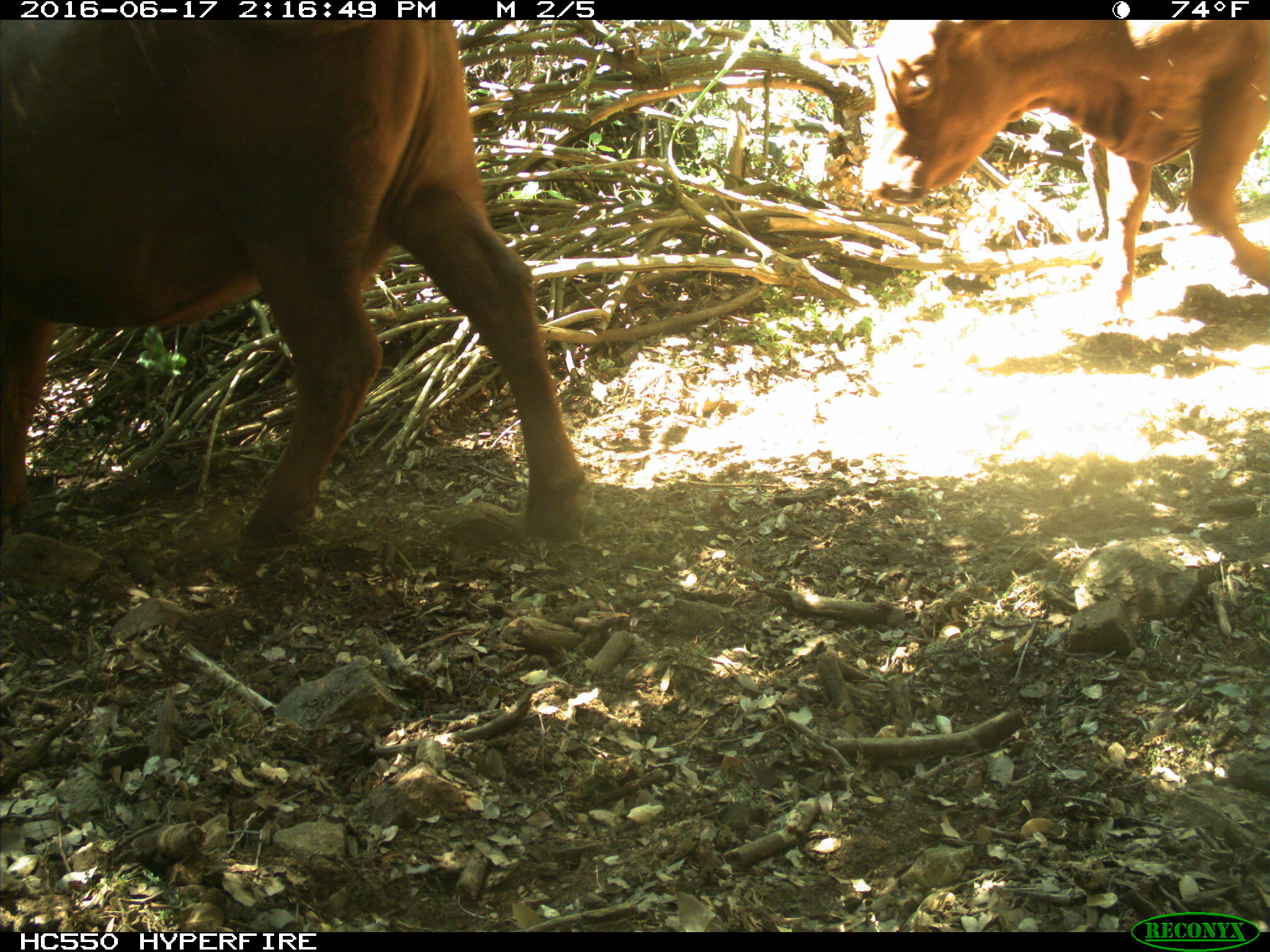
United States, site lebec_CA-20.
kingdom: Animalia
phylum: Chordata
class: Mammalia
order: Artiodactyla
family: Bovidae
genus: Bos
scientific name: Bos taurus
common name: domestic cow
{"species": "Bos taurus (domestic cow)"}